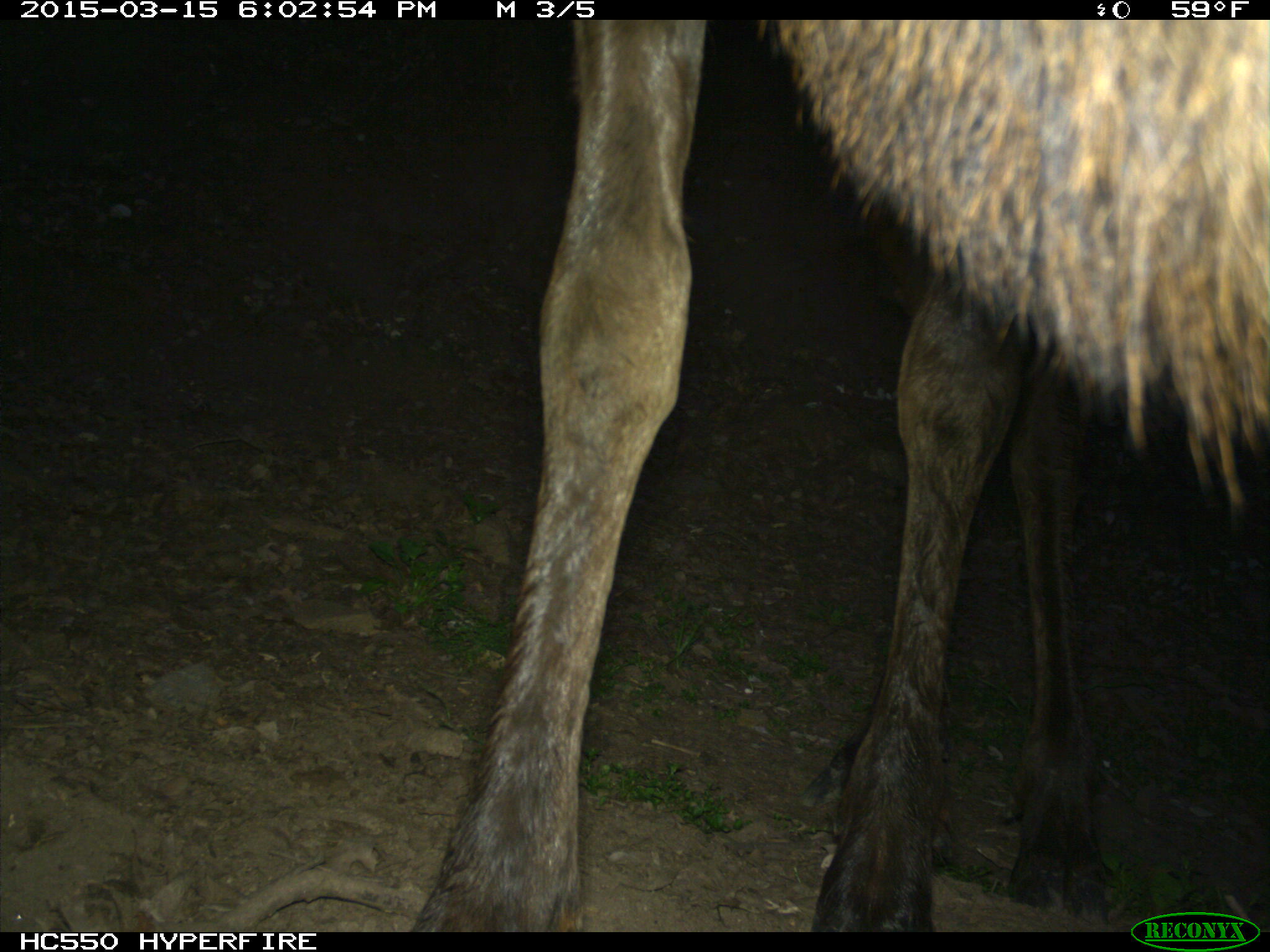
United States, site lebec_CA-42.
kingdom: Animalia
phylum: Chordata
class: Mammalia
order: Artiodactyla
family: Cervidae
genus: Cervus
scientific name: Cervus canadensis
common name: elk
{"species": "Cervus canadensis (elk)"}